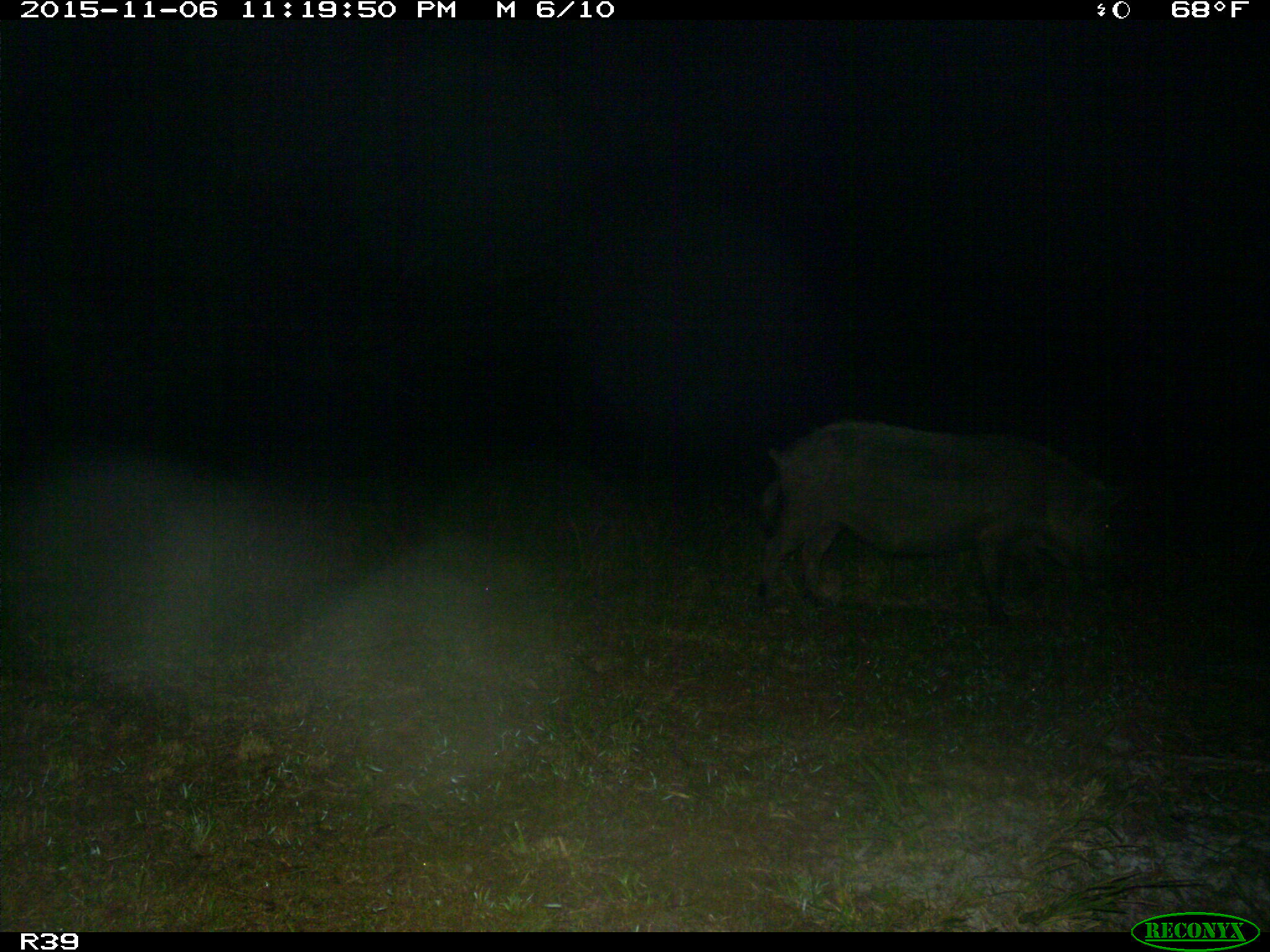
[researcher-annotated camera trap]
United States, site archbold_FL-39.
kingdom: Animalia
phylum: Chordata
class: Mammalia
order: Artiodactyla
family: Suidae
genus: Sus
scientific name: Sus scrofa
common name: wild boar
Sus scrofa (wild boar).